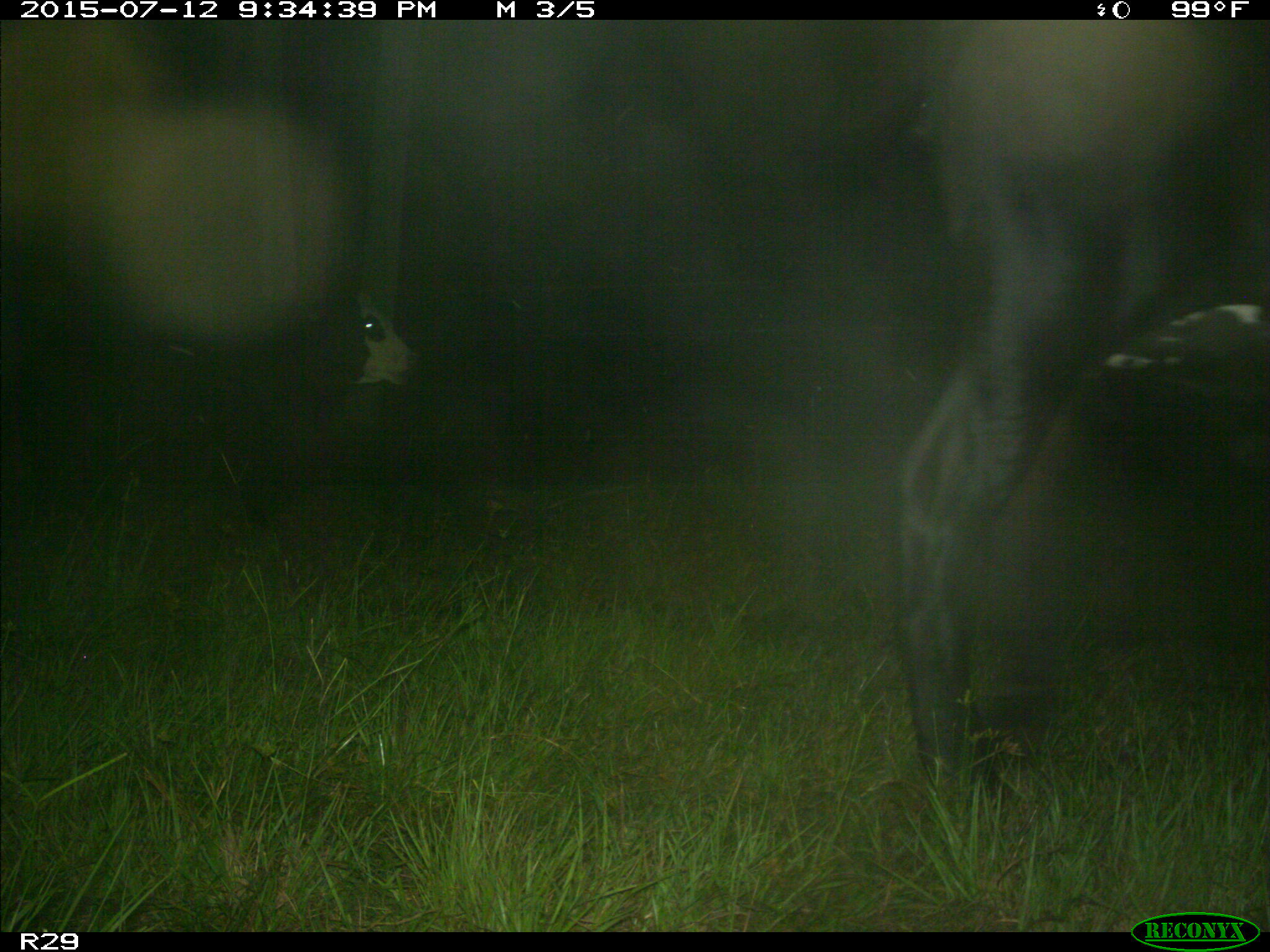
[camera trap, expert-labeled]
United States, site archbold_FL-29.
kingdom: Animalia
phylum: Chordata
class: Mammalia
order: Artiodactyla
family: Bovidae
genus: Bos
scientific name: Bos taurus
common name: domestic cow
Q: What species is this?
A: Bos taurus (domestic cow).